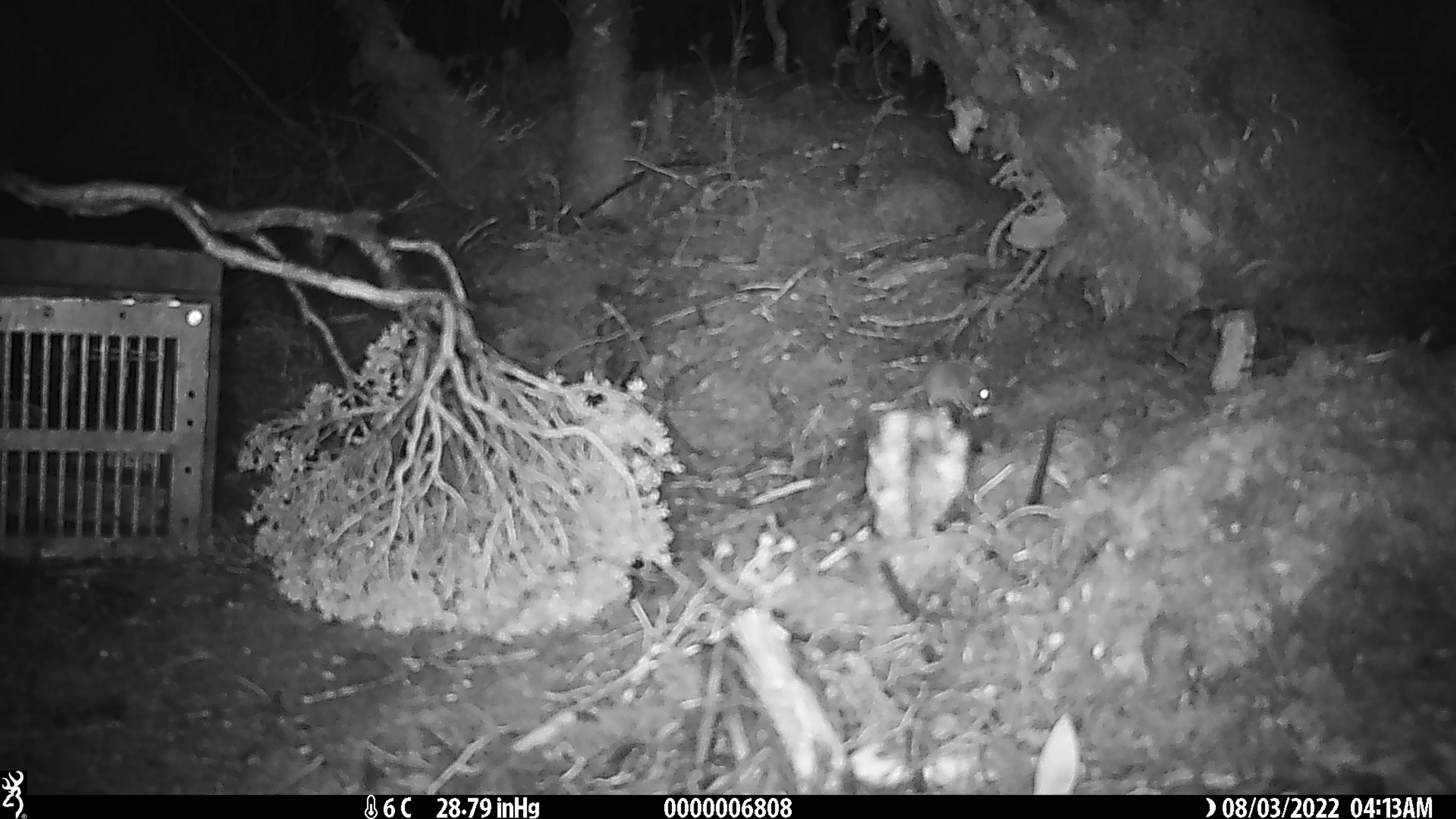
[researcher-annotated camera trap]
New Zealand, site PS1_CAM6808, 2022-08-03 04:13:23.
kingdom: Animalia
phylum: Chordata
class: Mammalia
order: Rodentia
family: Muridae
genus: Mus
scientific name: Mus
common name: mouse